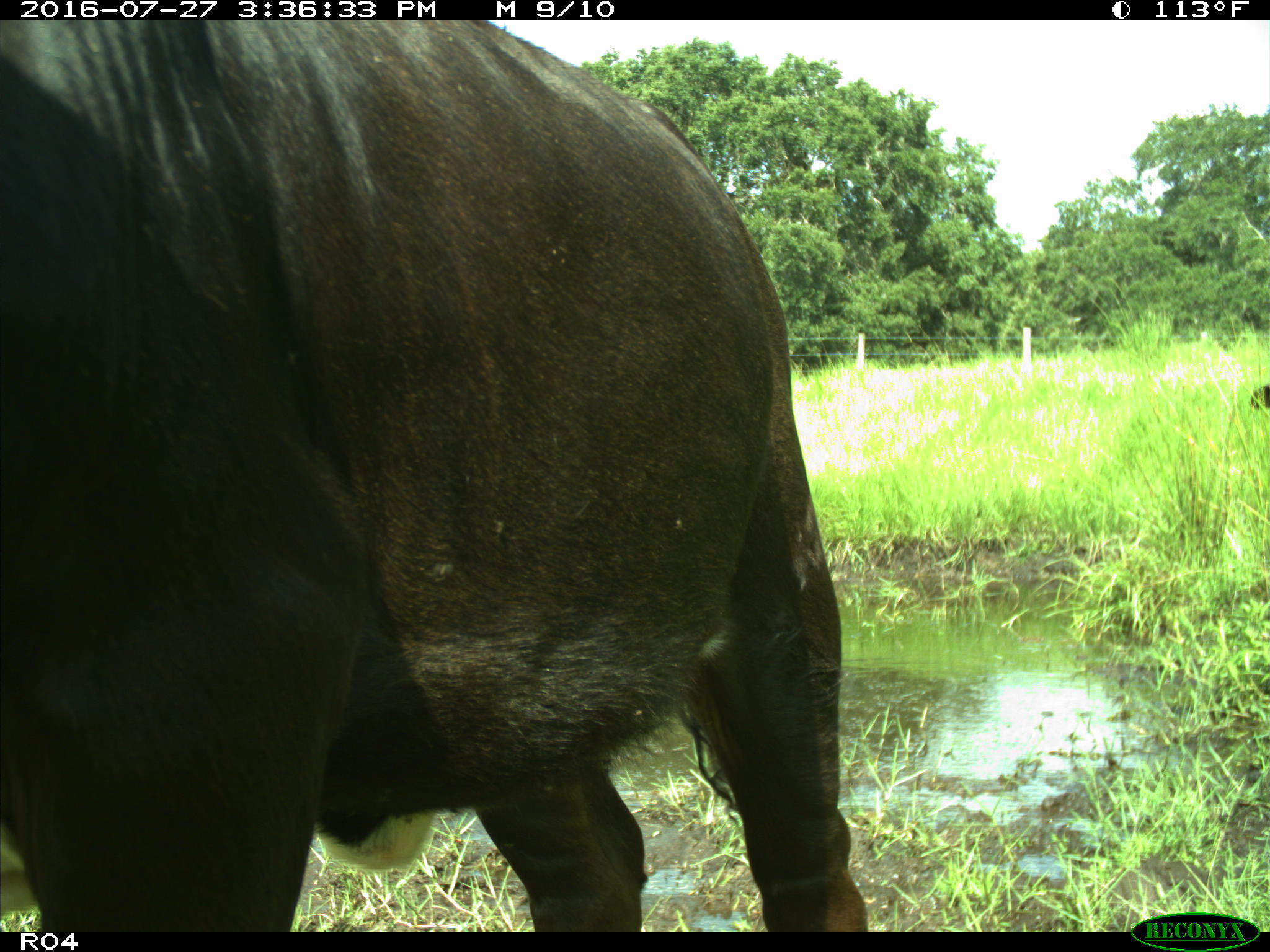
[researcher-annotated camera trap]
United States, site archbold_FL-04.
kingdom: Animalia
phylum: Chordata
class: Mammalia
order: Artiodactyla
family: Bovidae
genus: Bos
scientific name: Bos taurus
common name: domestic cow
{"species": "Bos taurus (domestic cow)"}